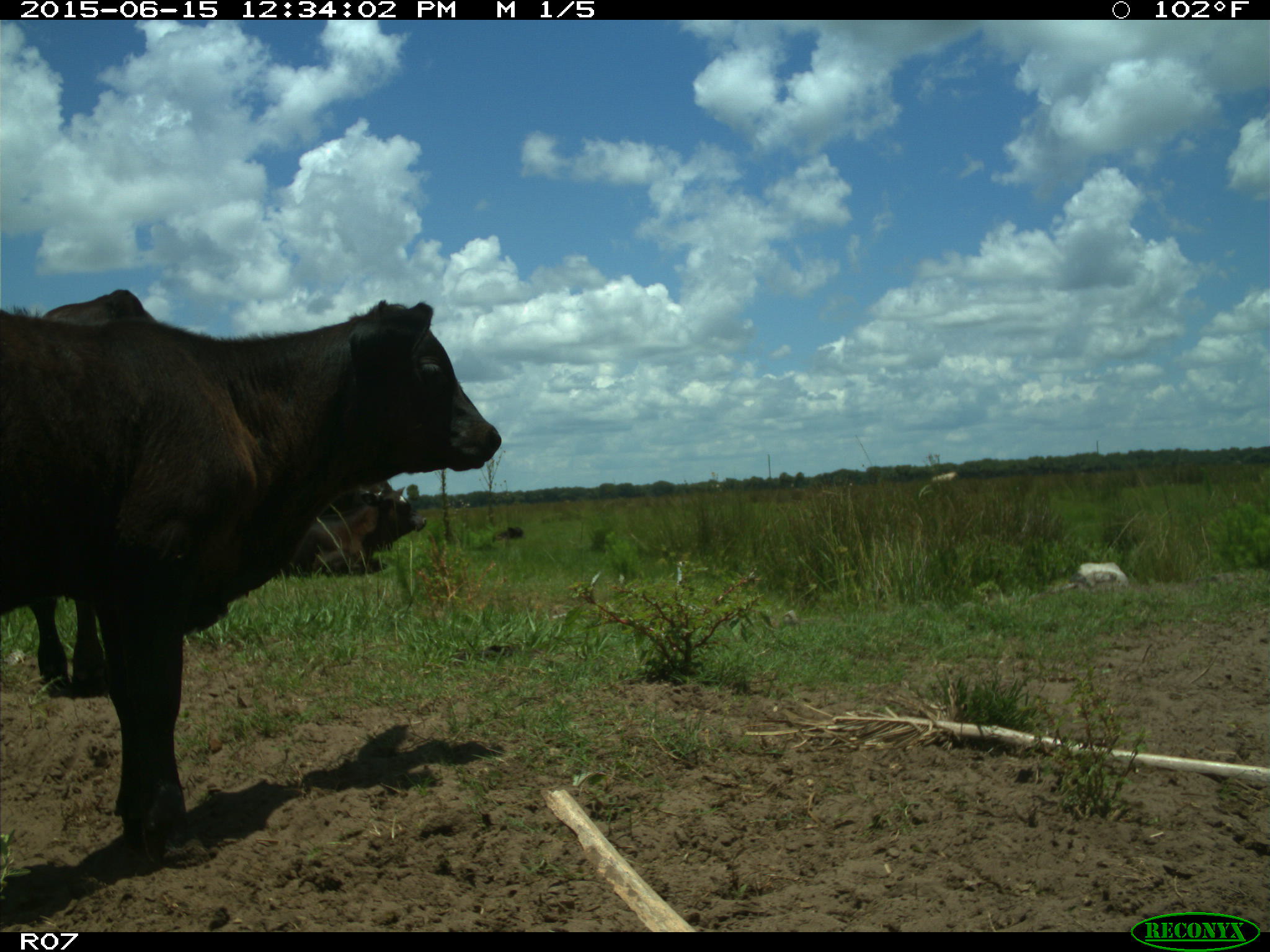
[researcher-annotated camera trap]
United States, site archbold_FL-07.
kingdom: Animalia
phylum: Chordata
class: Mammalia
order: Artiodactyla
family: Bovidae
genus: Bos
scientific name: Bos taurus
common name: domestic cow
Bos taurus (domestic cow).